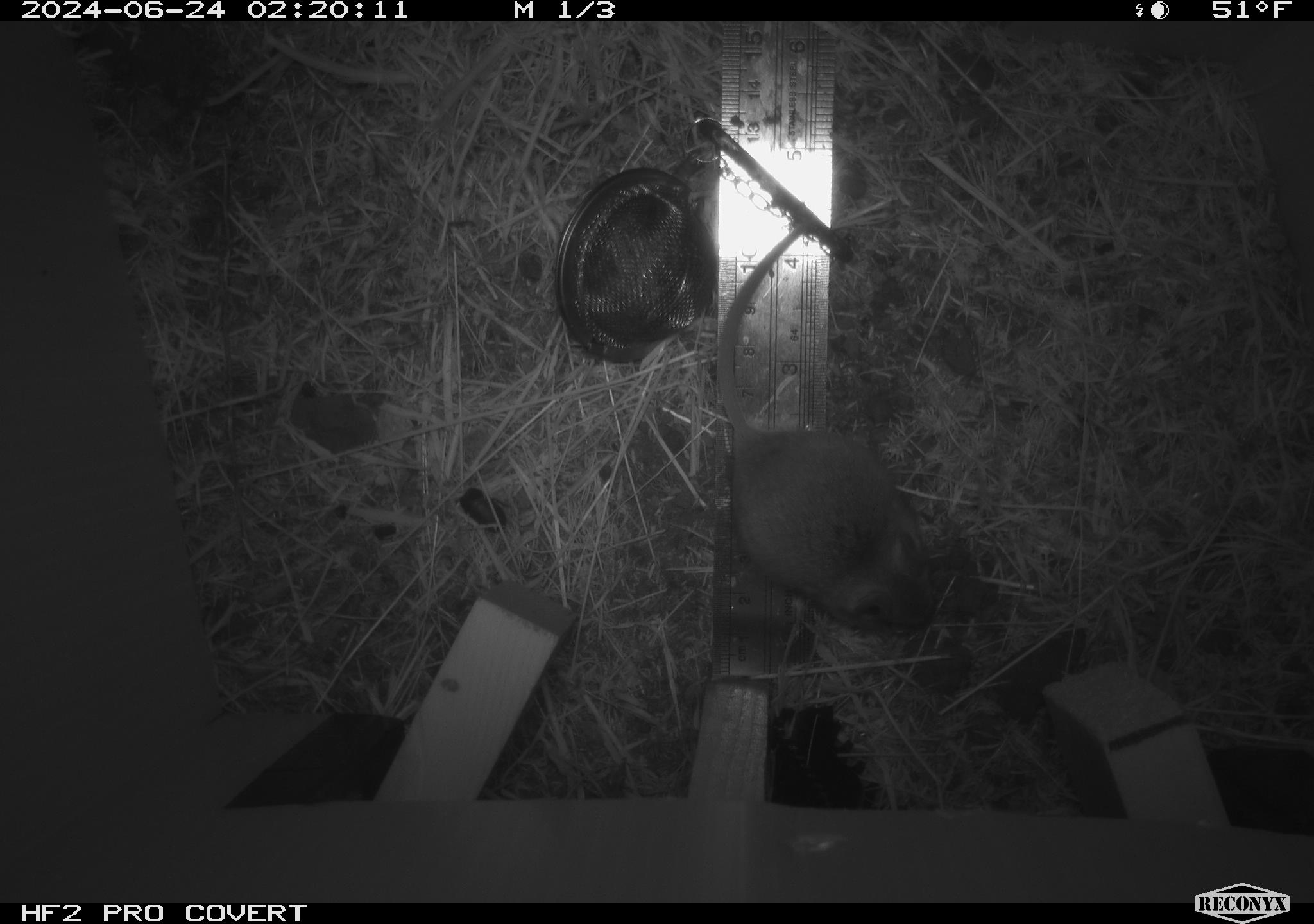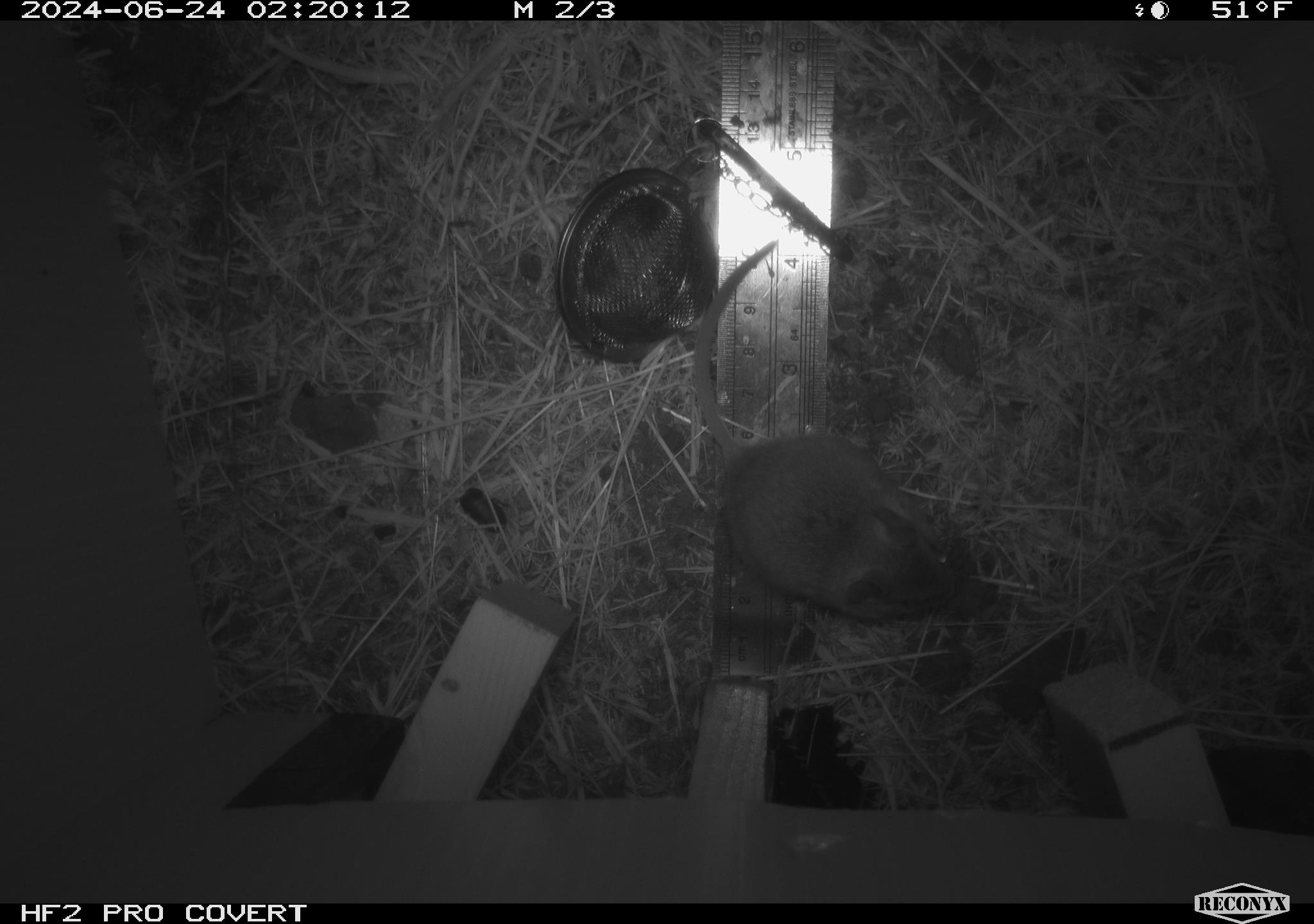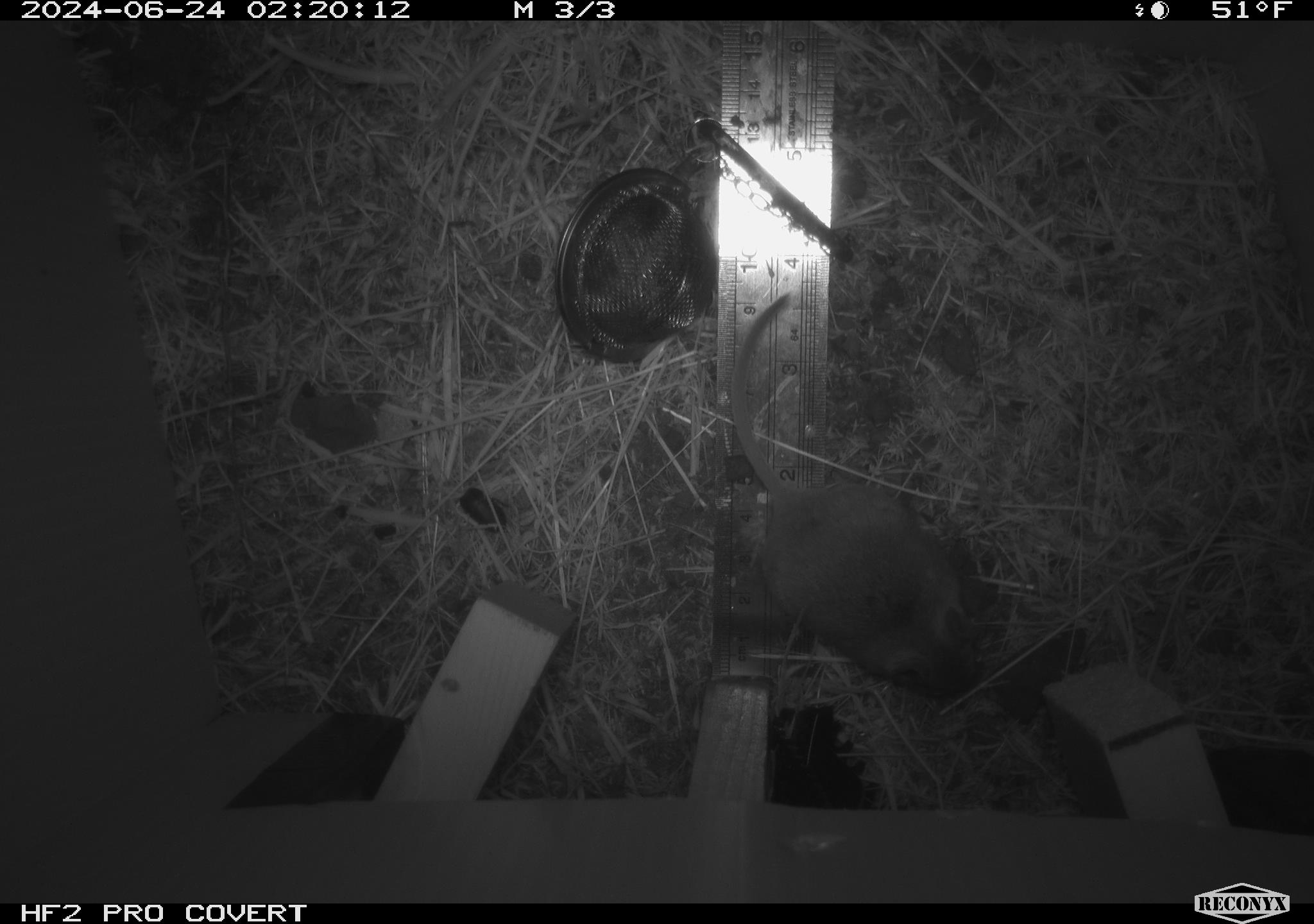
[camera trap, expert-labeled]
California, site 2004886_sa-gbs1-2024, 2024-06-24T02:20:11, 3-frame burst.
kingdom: Animalia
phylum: Chordata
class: Mammalia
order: Rodentia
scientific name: Rodentia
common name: mouse species